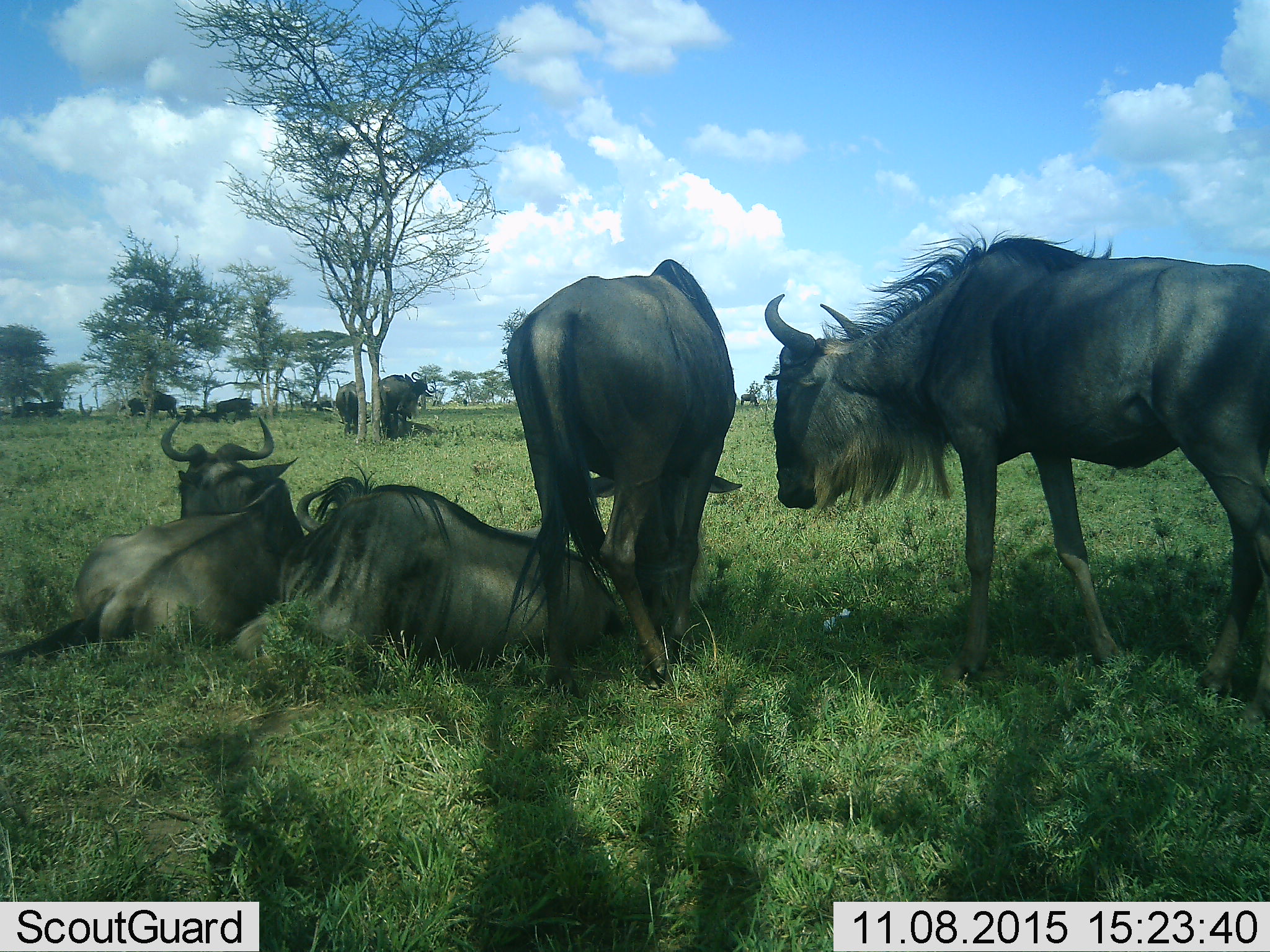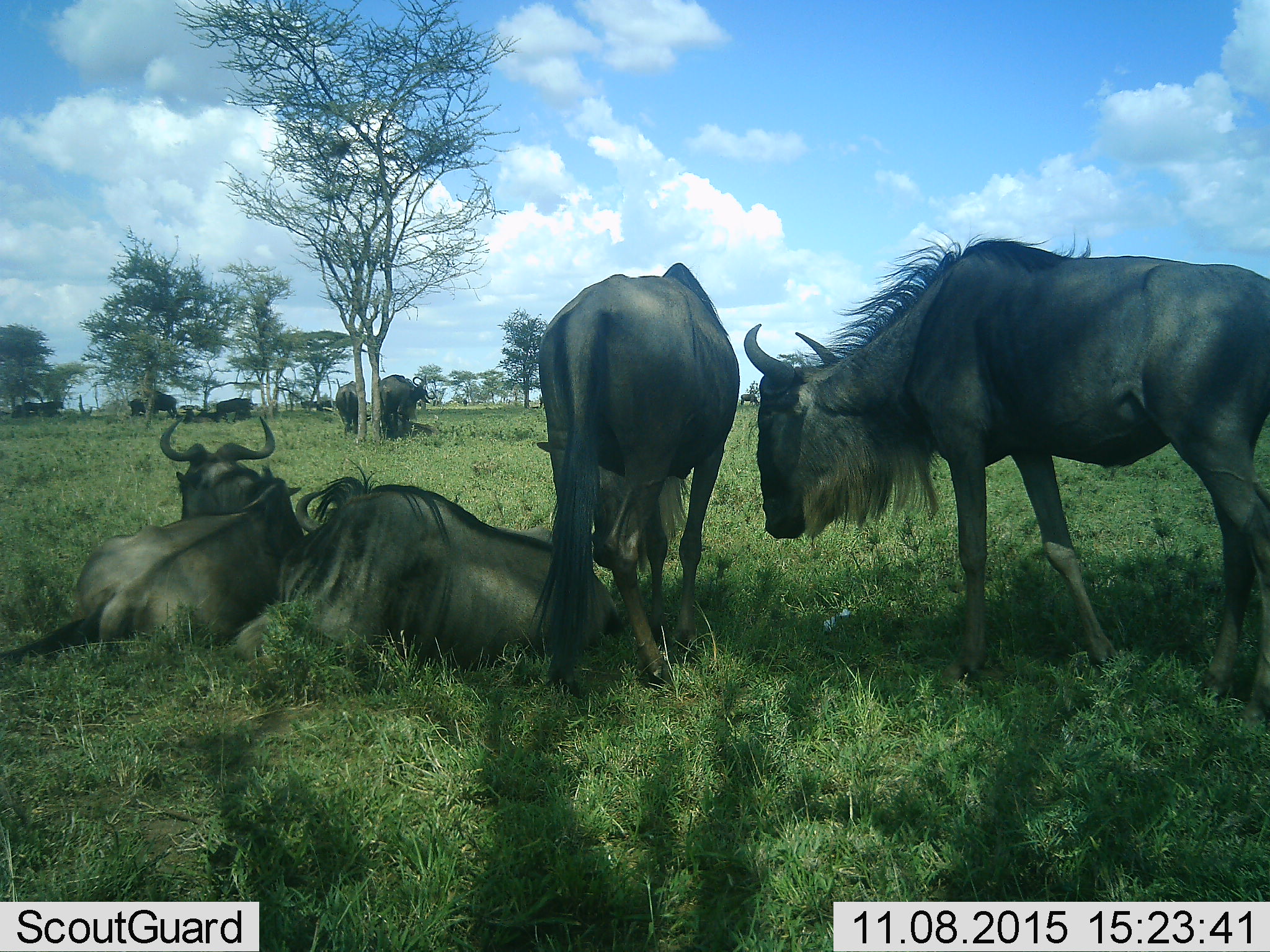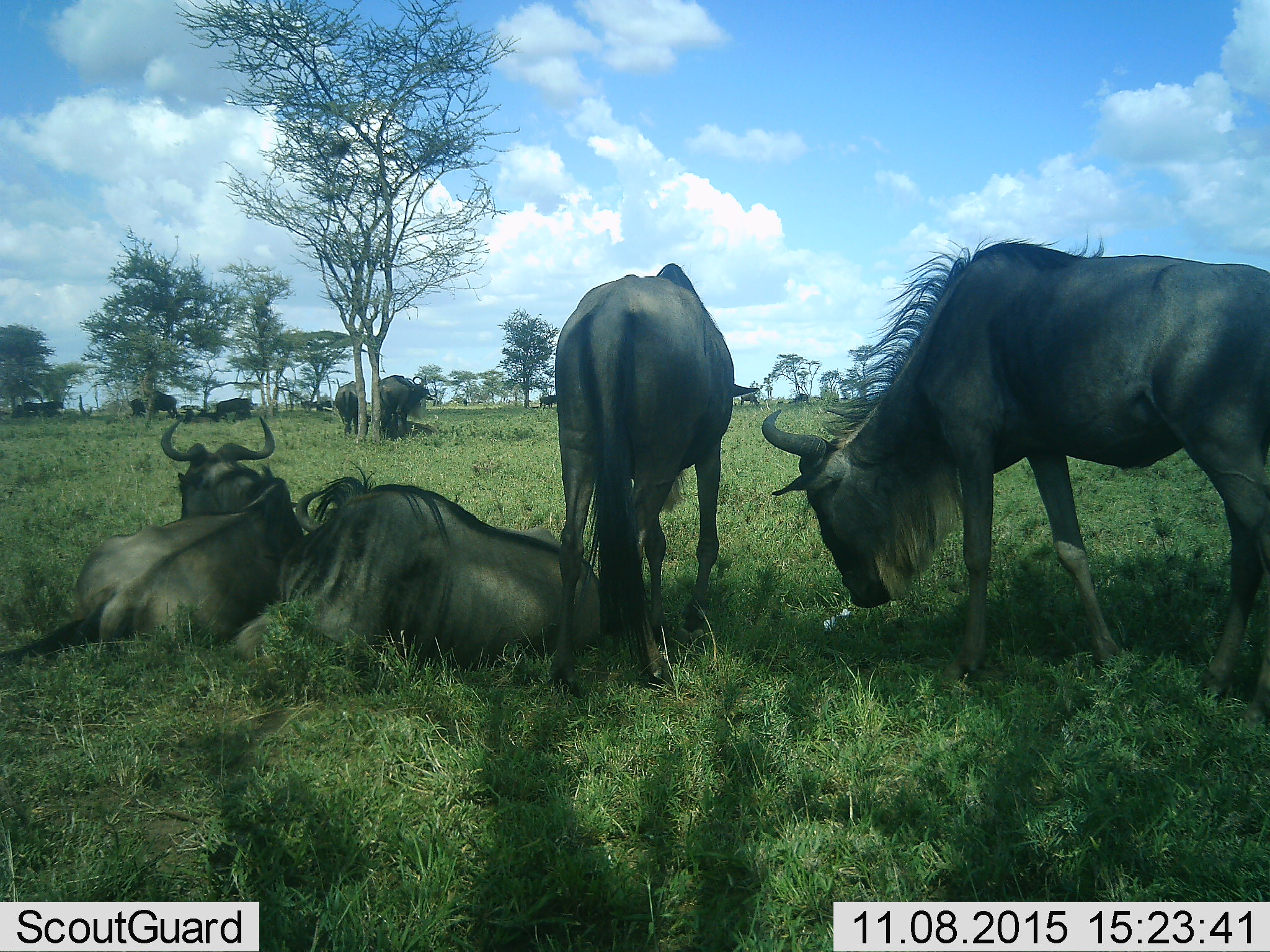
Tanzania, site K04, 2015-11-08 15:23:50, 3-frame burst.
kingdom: Animalia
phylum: Chordata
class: Mammalia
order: Artiodactyla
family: Bovidae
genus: Connochaetes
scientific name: Connochaetes taurinus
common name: blue wildebeest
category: wildebeest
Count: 11-50.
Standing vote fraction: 100%.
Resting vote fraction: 100%.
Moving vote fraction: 33%.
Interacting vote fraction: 0%.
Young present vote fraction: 0%.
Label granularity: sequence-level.